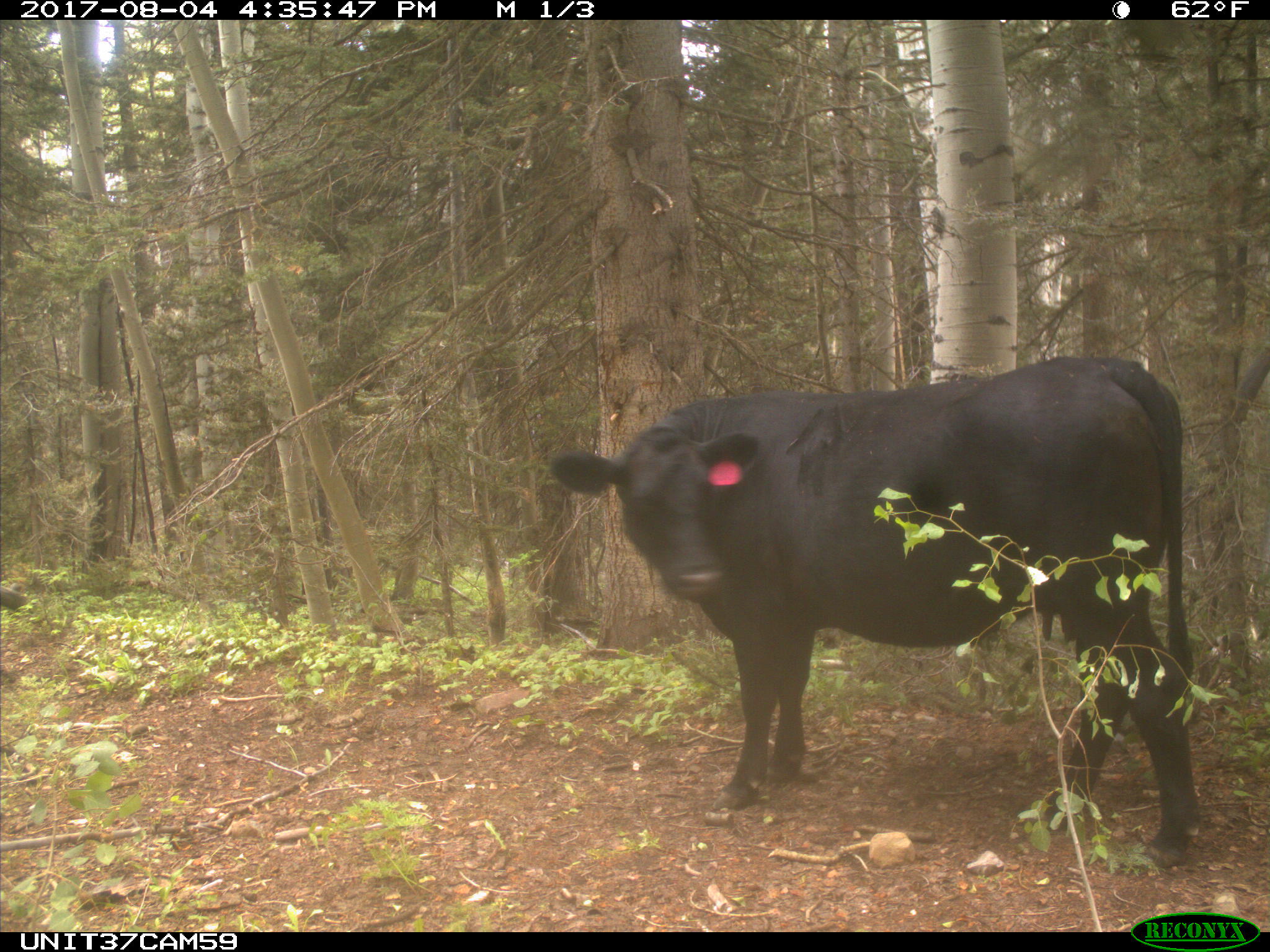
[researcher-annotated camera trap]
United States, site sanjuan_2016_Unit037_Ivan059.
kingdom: Animalia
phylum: Chordata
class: Mammalia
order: Artiodactyla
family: Bovidae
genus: Bos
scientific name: Bos taurus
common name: domestic cow